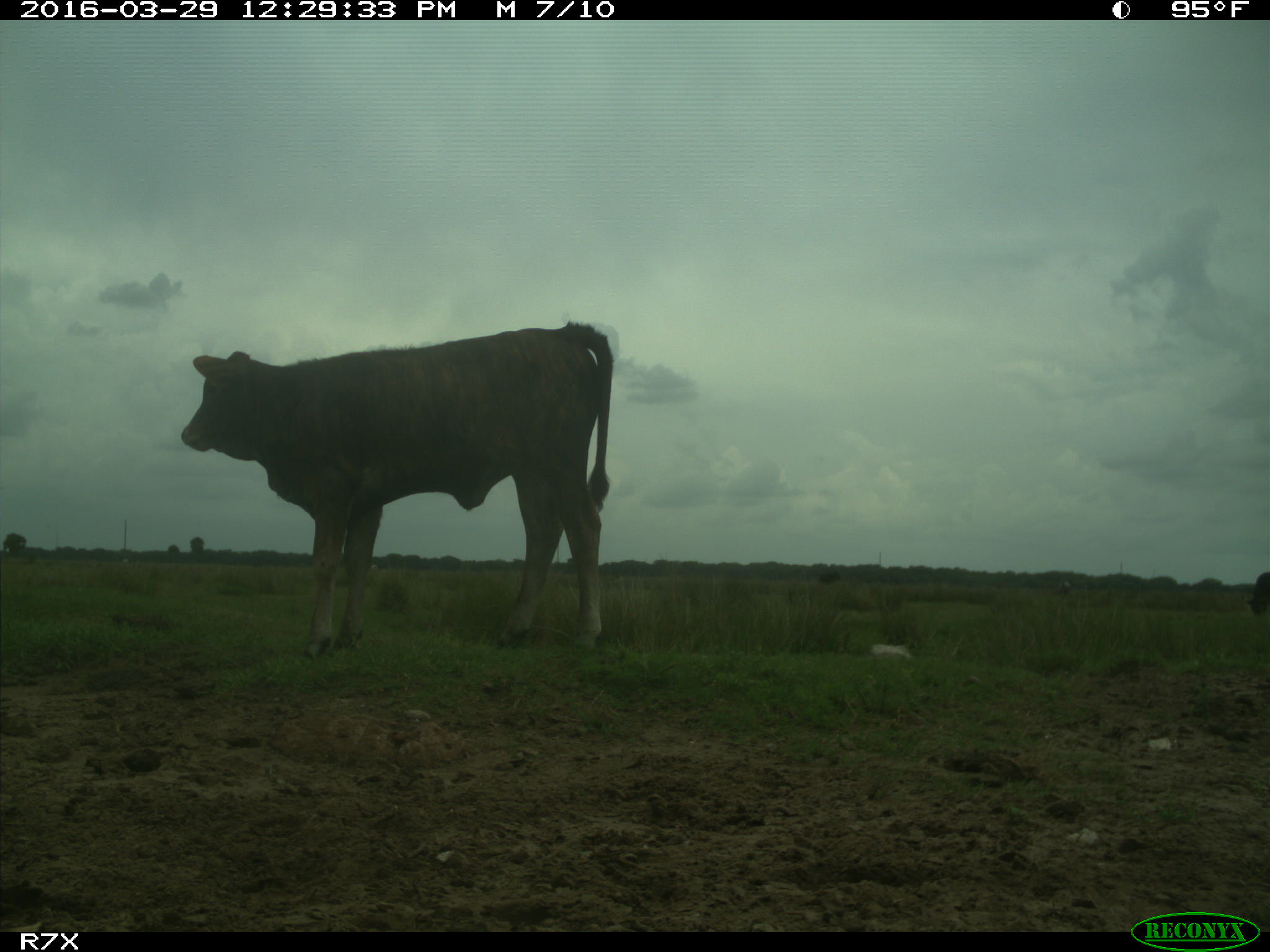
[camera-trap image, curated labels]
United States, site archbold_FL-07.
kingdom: Animalia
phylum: Chordata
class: Mammalia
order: Artiodactyla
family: Bovidae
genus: Bos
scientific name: Bos taurus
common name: domestic cow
Bos taurus (domestic cow).